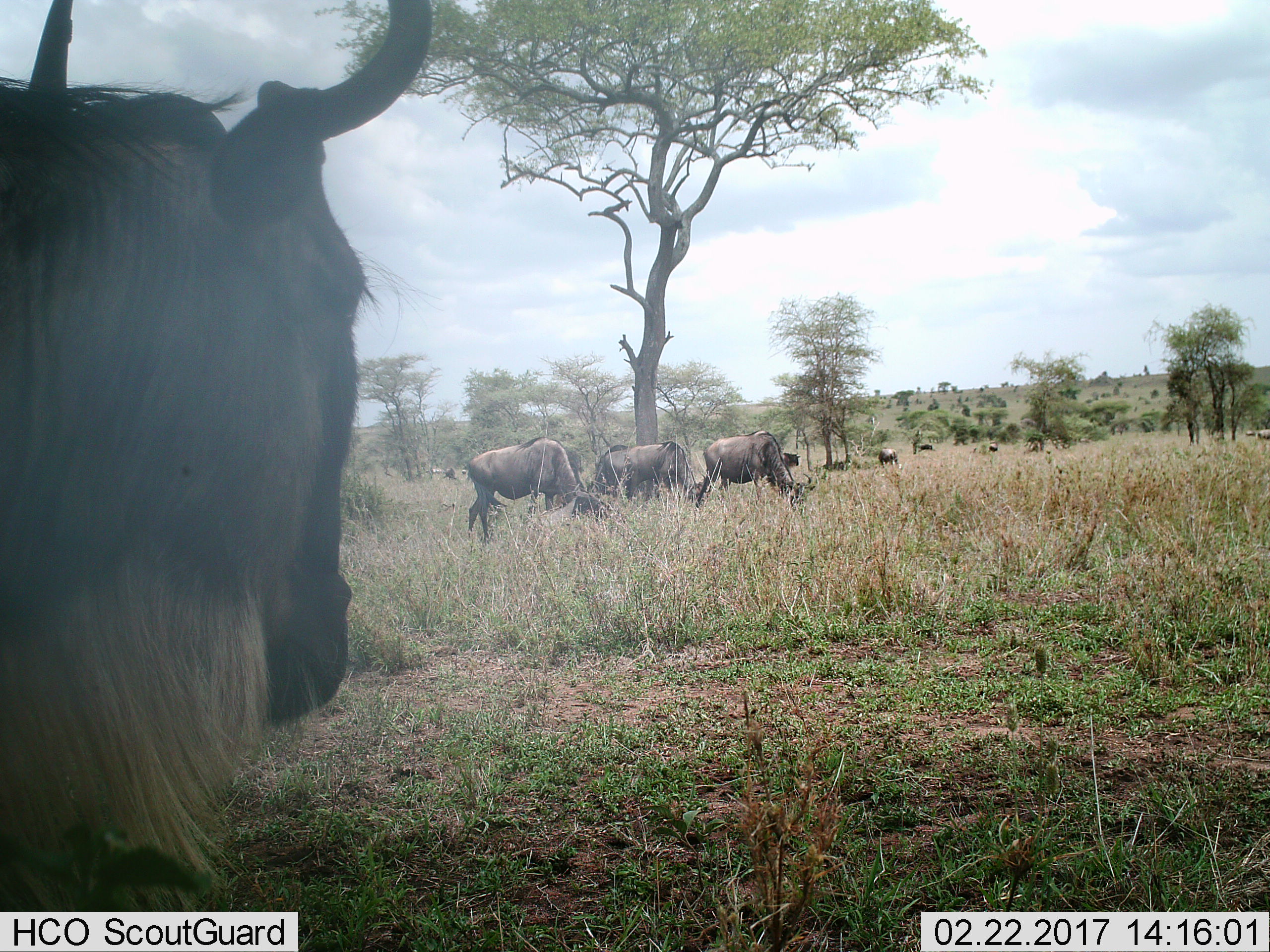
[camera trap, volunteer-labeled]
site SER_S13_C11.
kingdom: Animalia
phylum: Chordata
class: Mammalia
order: Artiodactyla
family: Bovidae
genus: Connochaetes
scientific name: Connochaetes taurinus taurinus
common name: blue wildebeest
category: wildebeestblue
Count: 10.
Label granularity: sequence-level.